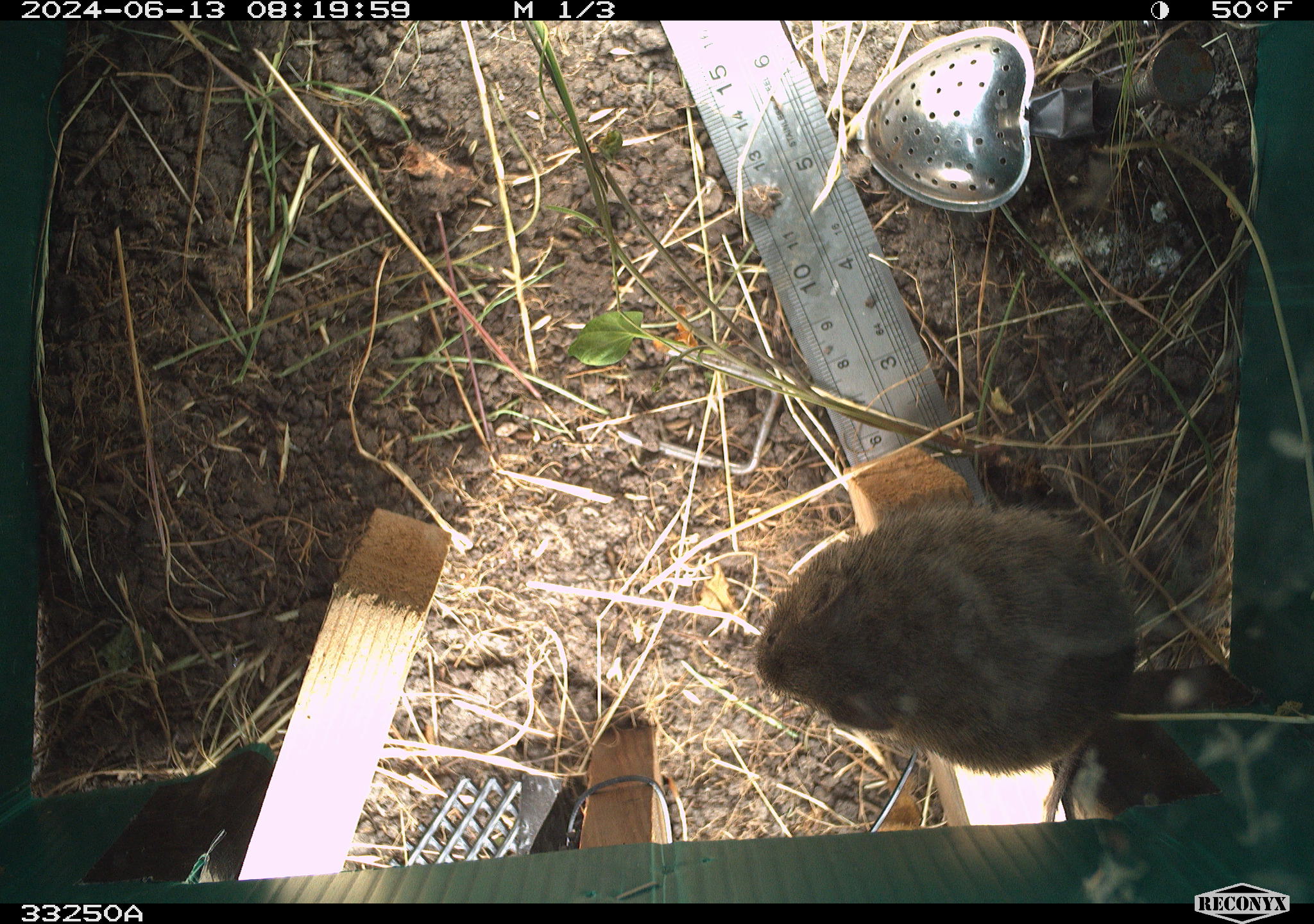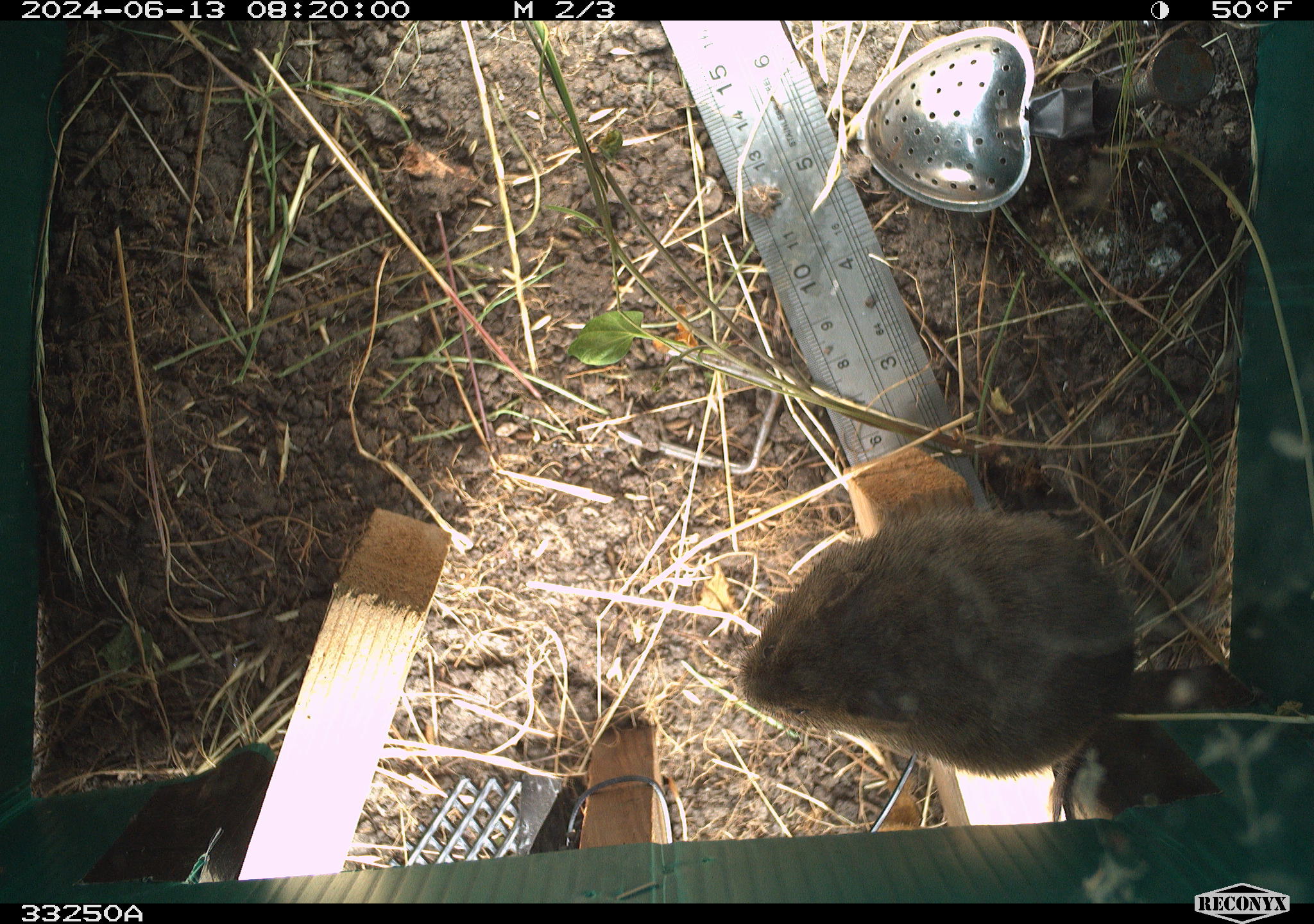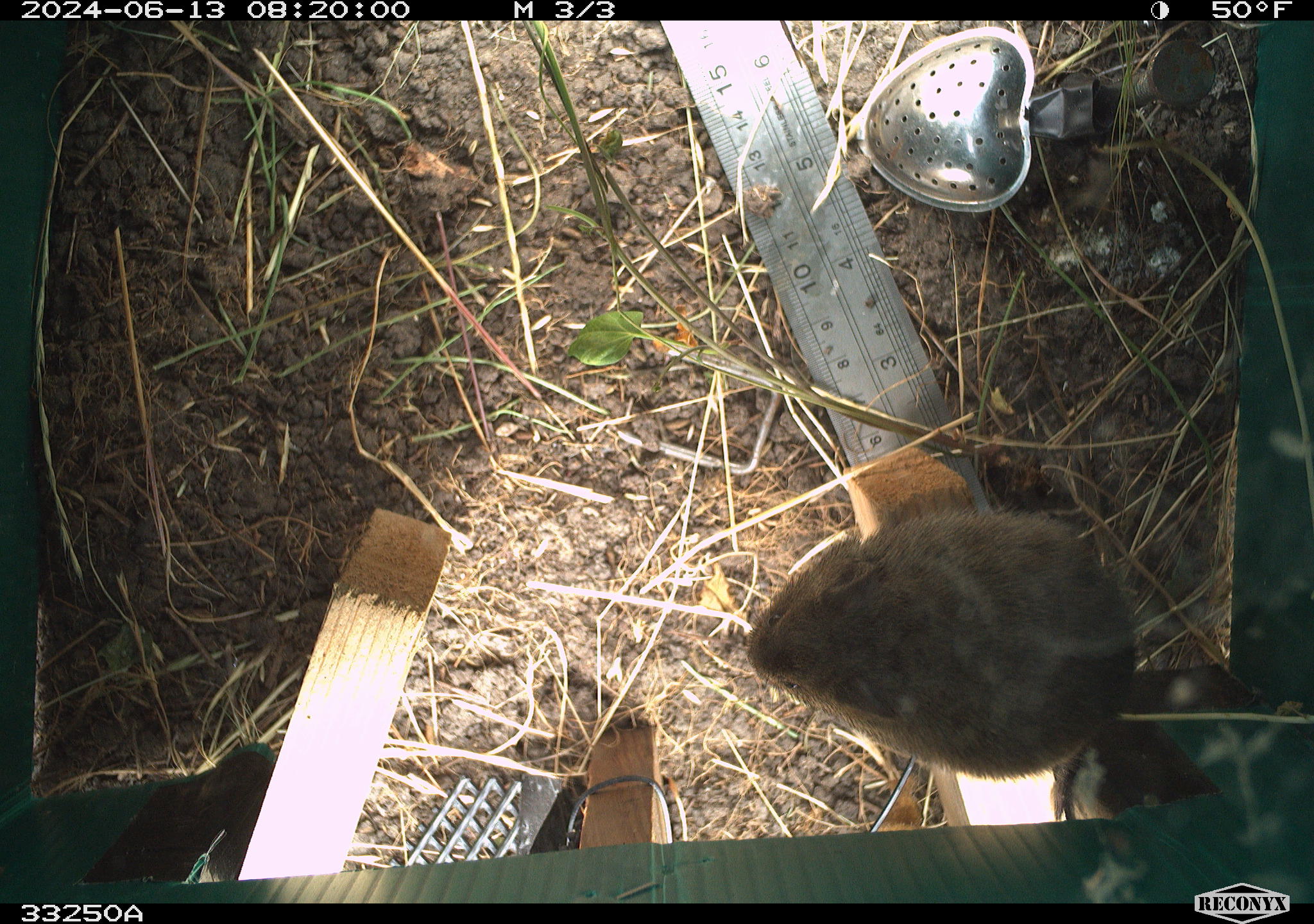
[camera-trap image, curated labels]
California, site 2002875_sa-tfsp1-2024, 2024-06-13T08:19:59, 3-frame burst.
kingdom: Animalia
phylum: Chordata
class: Mammalia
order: Rodentia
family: Cricetidae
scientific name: Arvicolinae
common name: voles, lemmings, and muskrats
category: arvicolinae subfamily